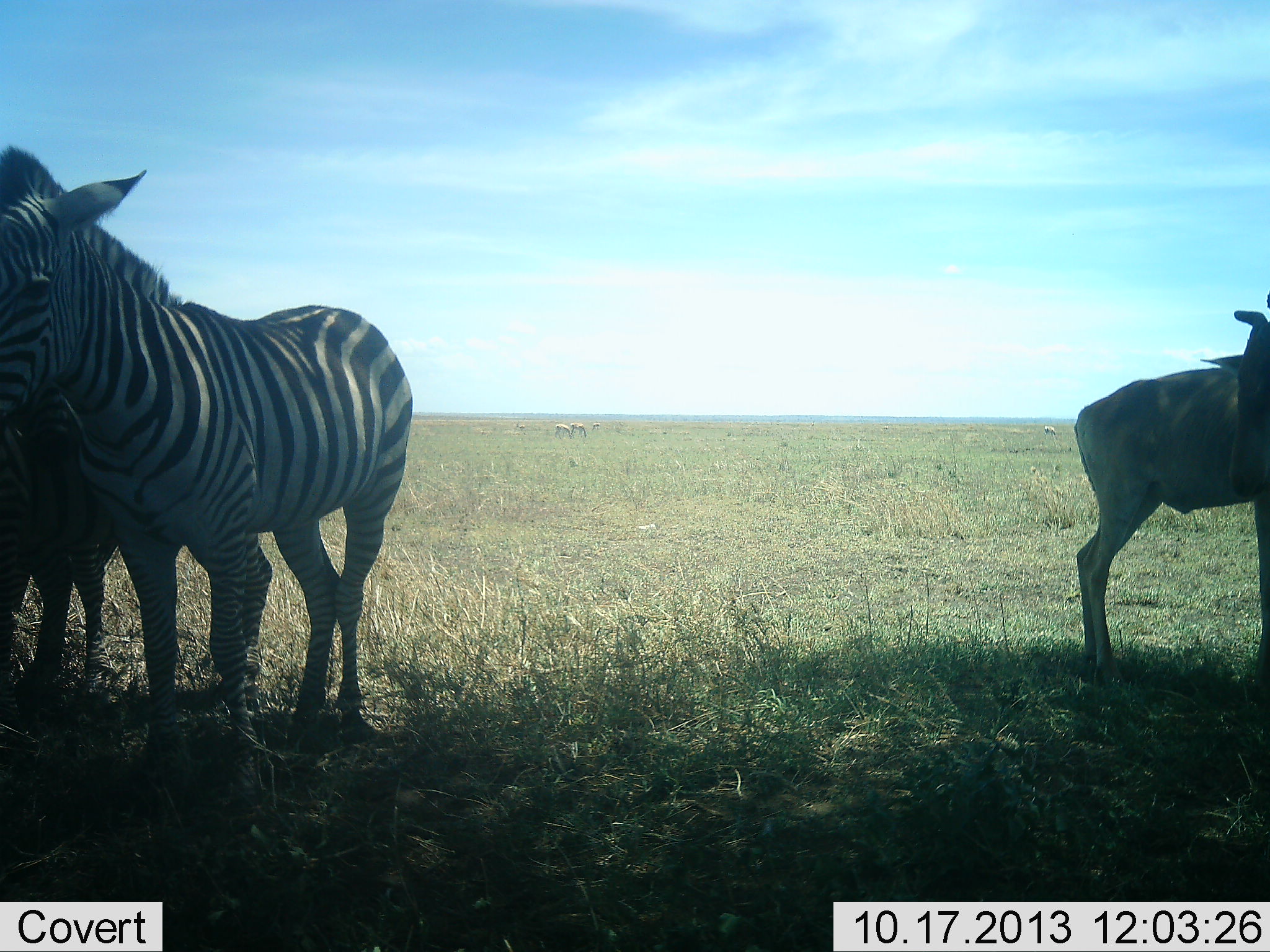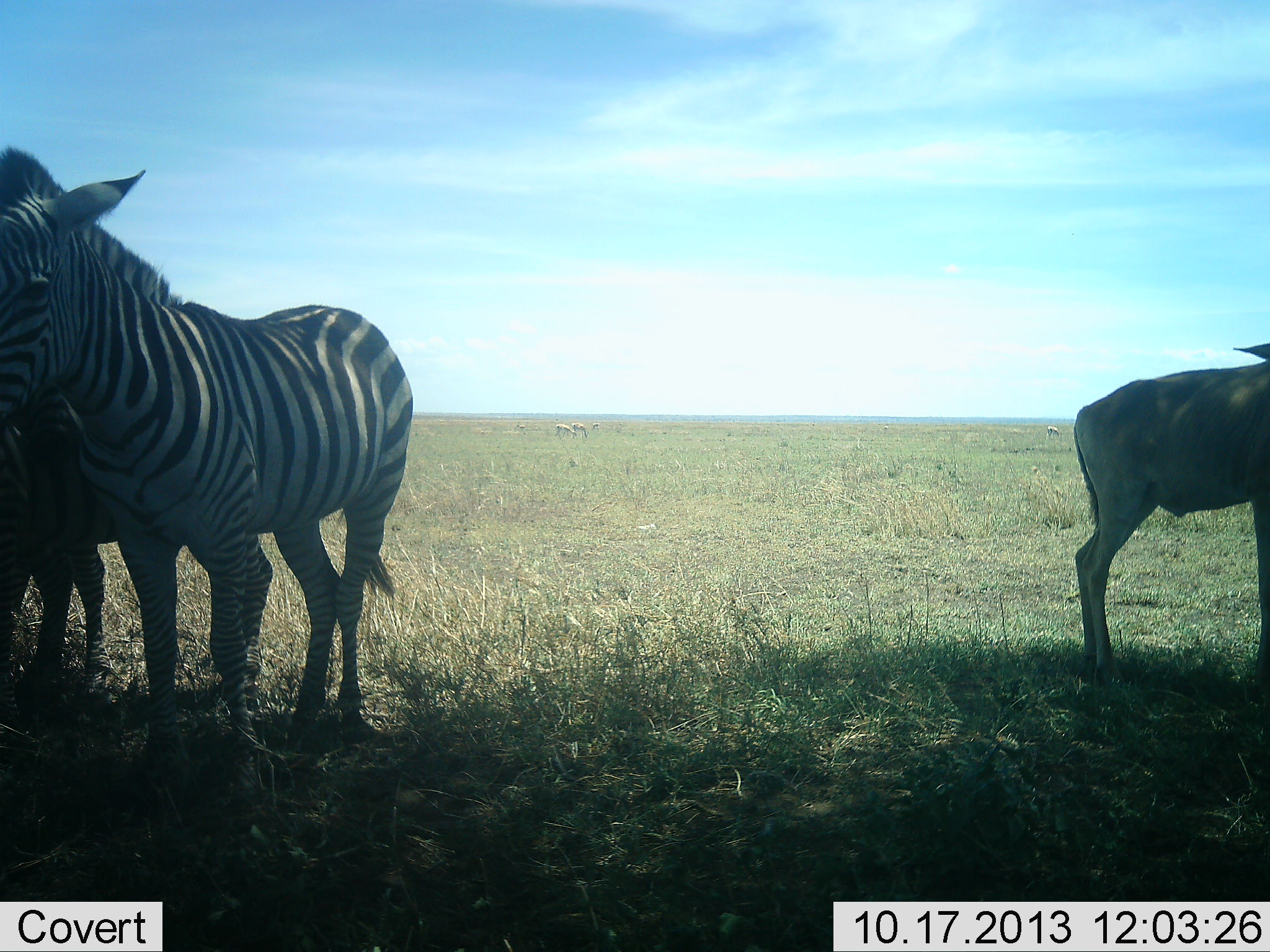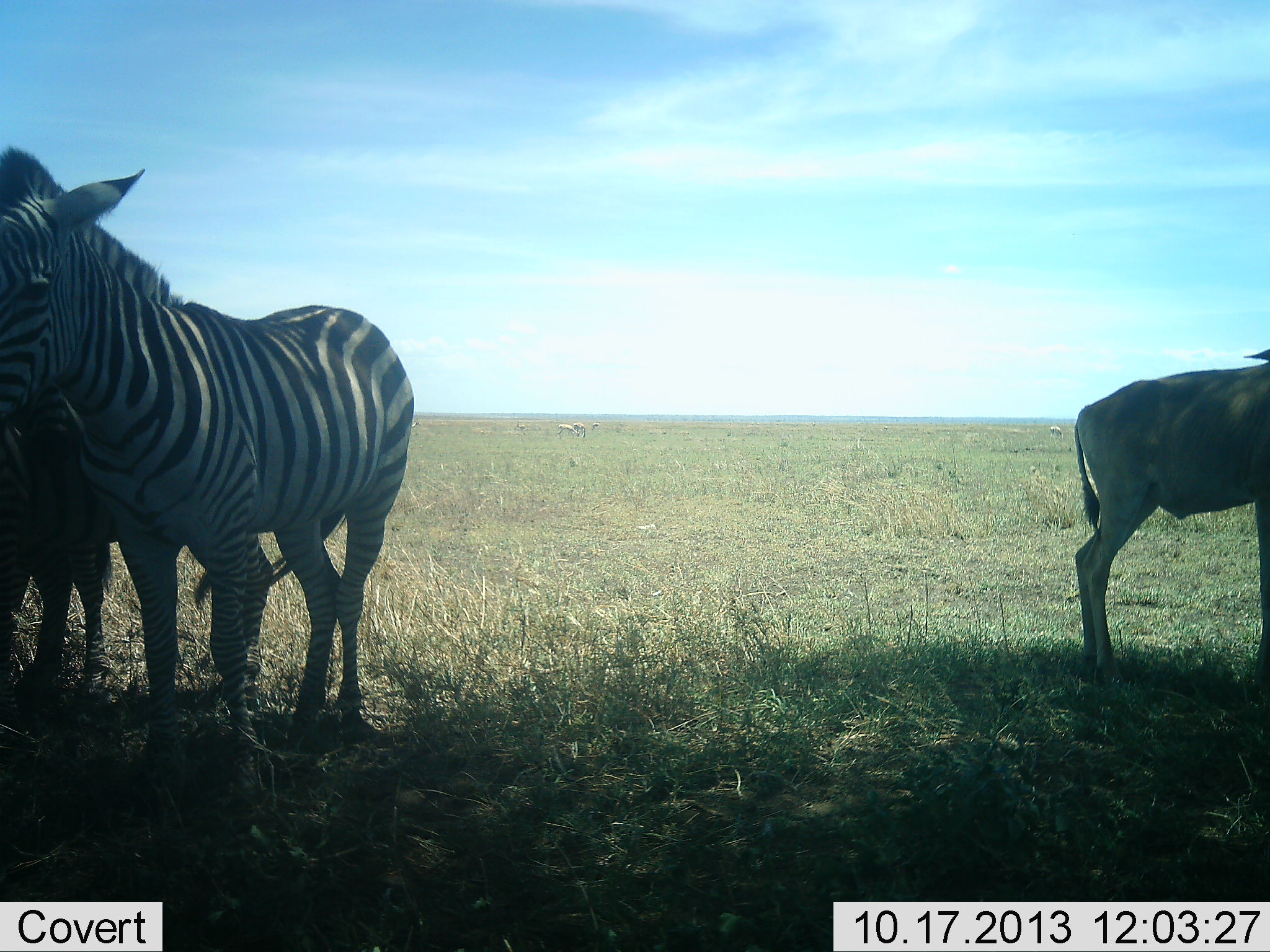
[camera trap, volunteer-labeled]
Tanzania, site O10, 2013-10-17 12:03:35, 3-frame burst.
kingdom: Animalia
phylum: Chordata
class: Mammalia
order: Artiodactyla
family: Bovidae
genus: Alcelaphus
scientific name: Alcelaphus buselaphus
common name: hartebeest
Hartebeest (Alcelaphus buselaphus), count 1. Behavior (volunteer vote fractions): standing 100%, resting 0%, moving 0%, interacting 0%. Young present (vote fraction): 9%. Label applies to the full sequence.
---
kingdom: Animalia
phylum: Chordata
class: Mammalia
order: Perissodactyla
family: Equidae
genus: Equus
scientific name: Equus quagga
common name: plains zebra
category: zebra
Zebra (plains zebra) (Equus quagga), count 2. Behavior (volunteer vote fractions): standing 100%, resting 0%, moving 0%, interacting 4%. Young present (vote fraction): 0%. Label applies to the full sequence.